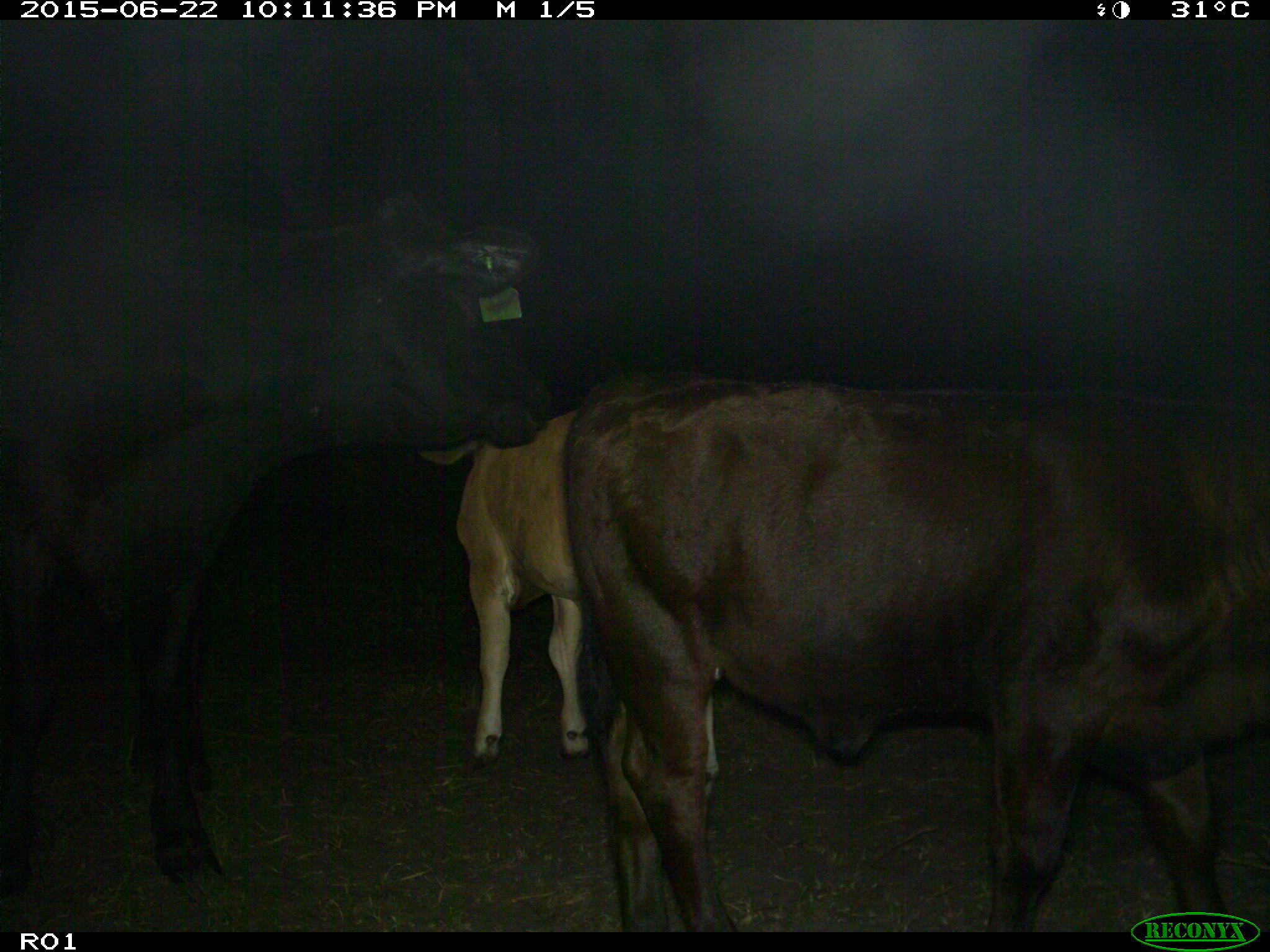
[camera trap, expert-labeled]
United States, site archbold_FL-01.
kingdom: Animalia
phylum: Chordata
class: Mammalia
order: Artiodactyla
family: Bovidae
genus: Bos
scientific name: Bos taurus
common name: domestic cow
Bos taurus (domestic cow).